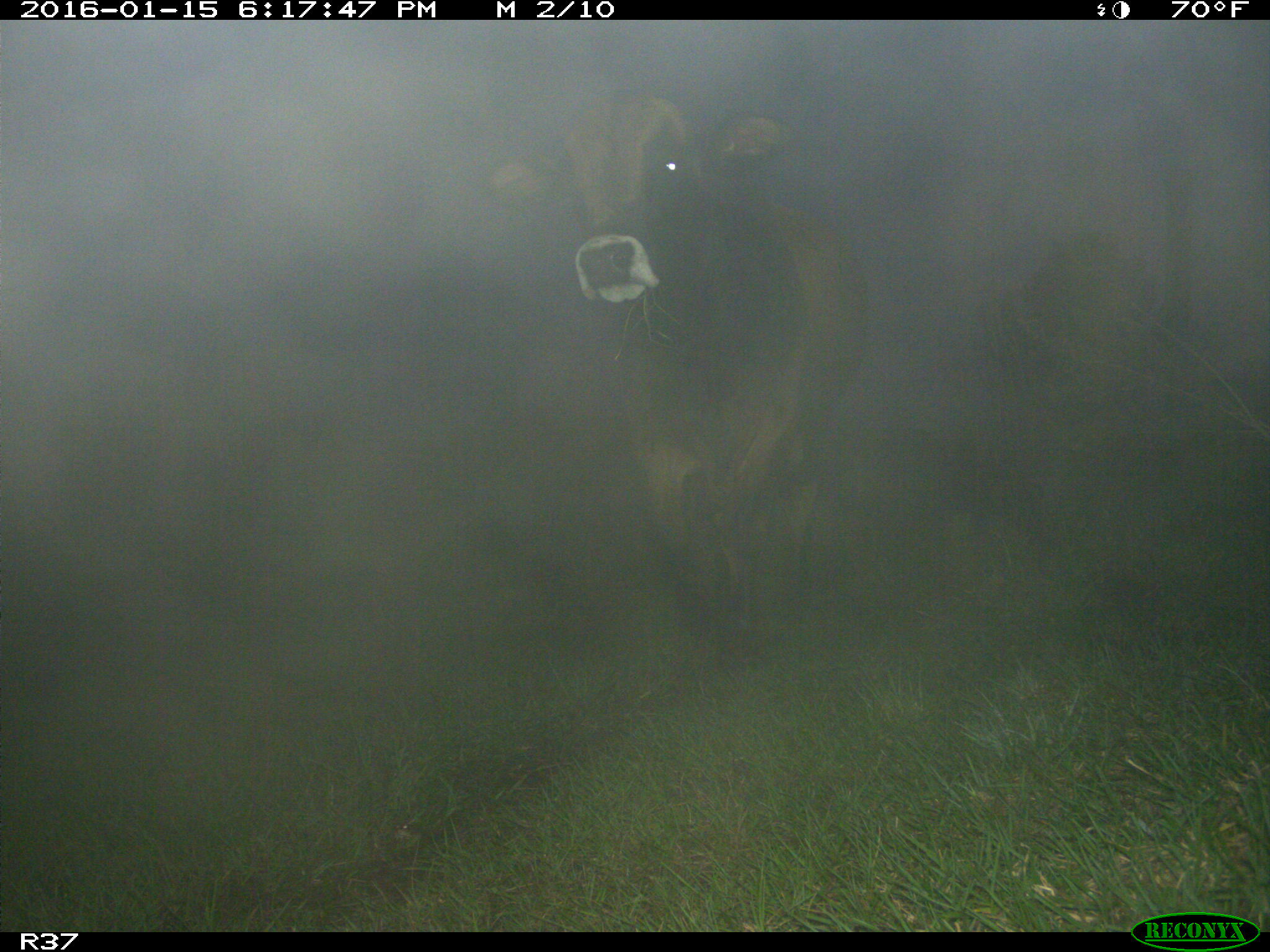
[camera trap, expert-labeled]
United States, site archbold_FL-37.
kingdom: Animalia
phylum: Chordata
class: Mammalia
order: Artiodactyla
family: Bovidae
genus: Bos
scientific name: Bos taurus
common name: domestic cow